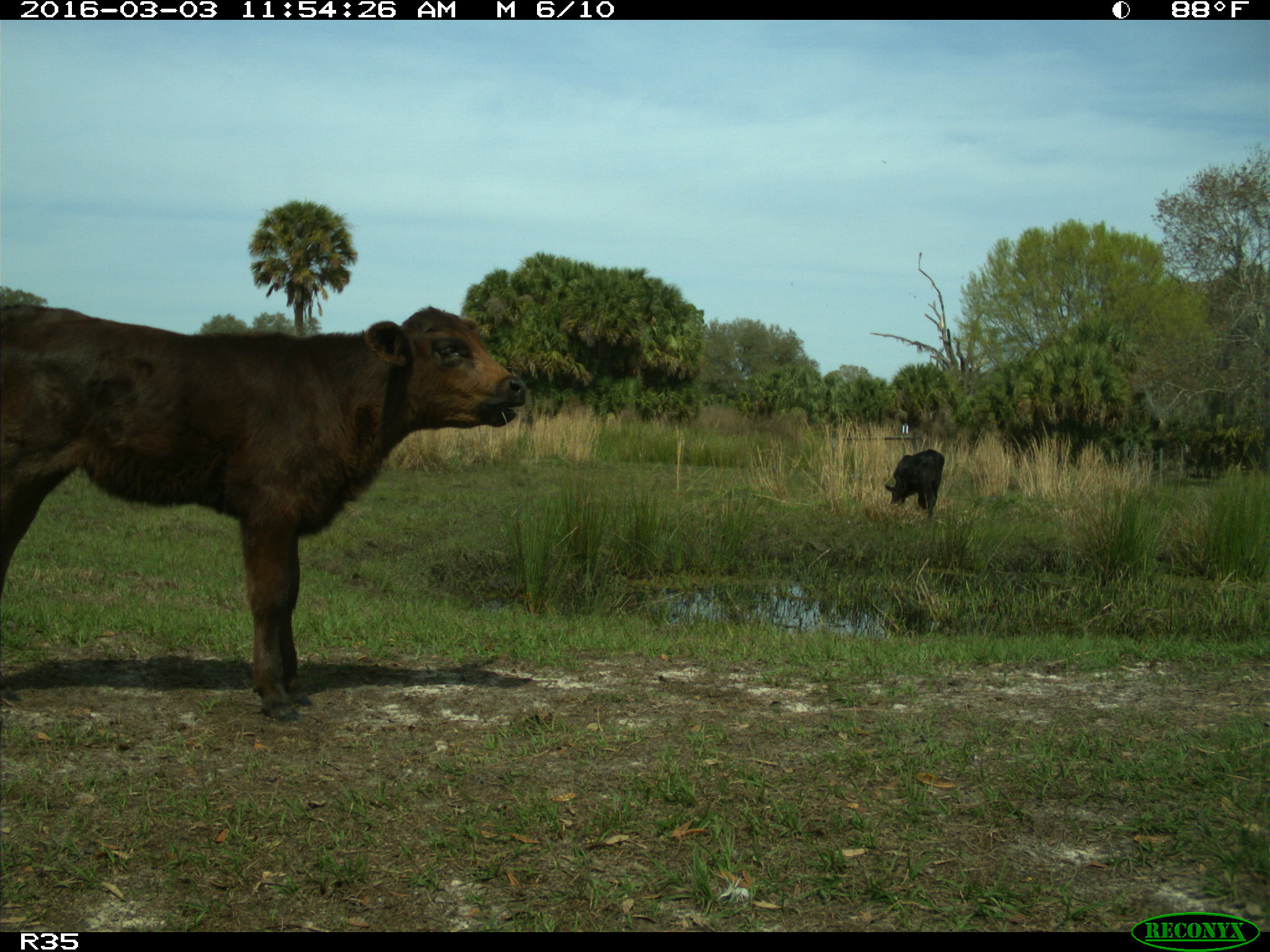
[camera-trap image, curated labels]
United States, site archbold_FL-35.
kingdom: Animalia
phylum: Chordata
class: Mammalia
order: Artiodactyla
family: Bovidae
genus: Bos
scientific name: Bos taurus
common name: domestic cow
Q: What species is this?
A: Bos taurus (domestic cow).